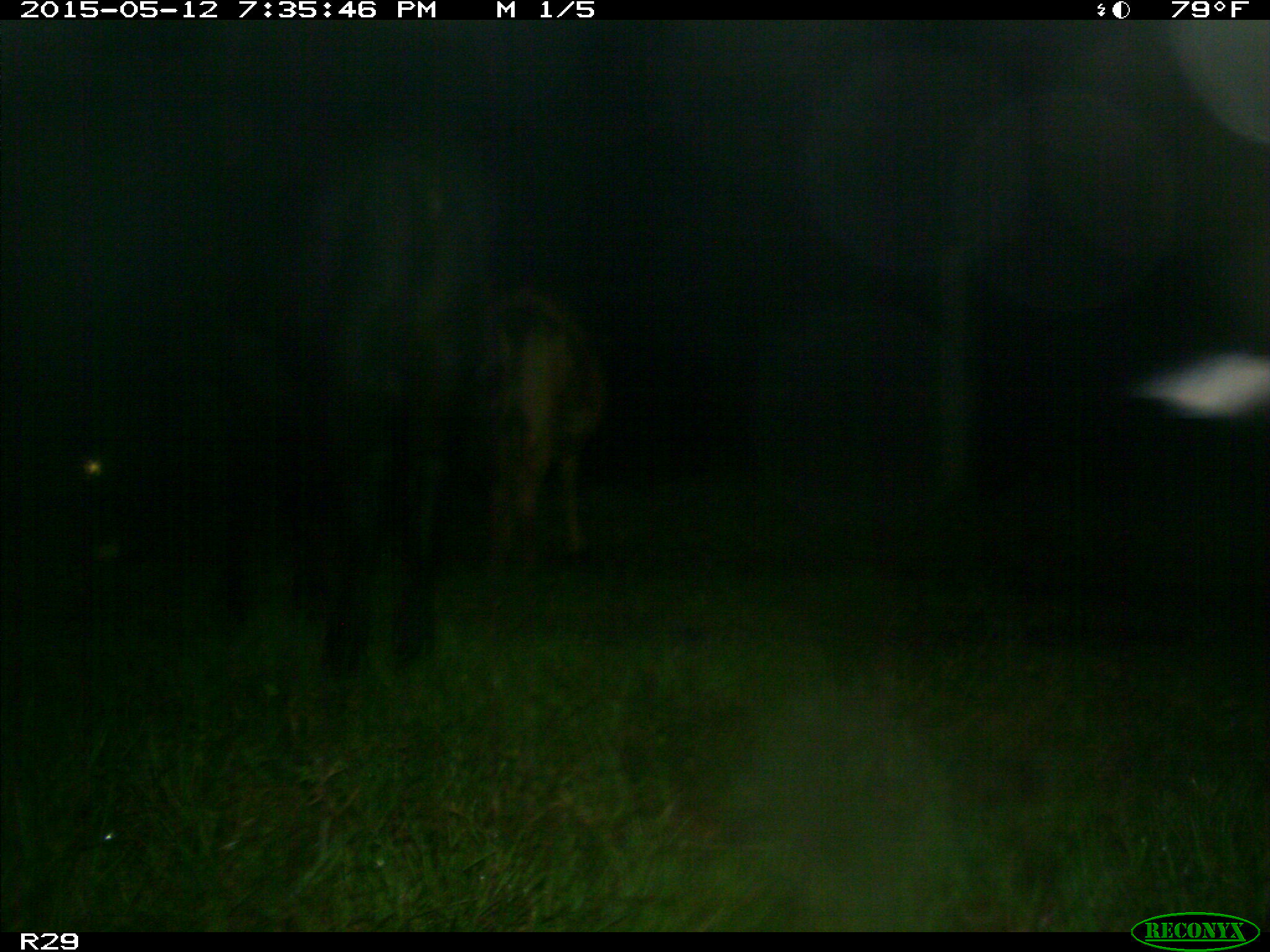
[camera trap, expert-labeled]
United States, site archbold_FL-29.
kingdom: Animalia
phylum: Chordata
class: Mammalia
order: Artiodactyla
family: Bovidae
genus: Bos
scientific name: Bos taurus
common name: domestic cow